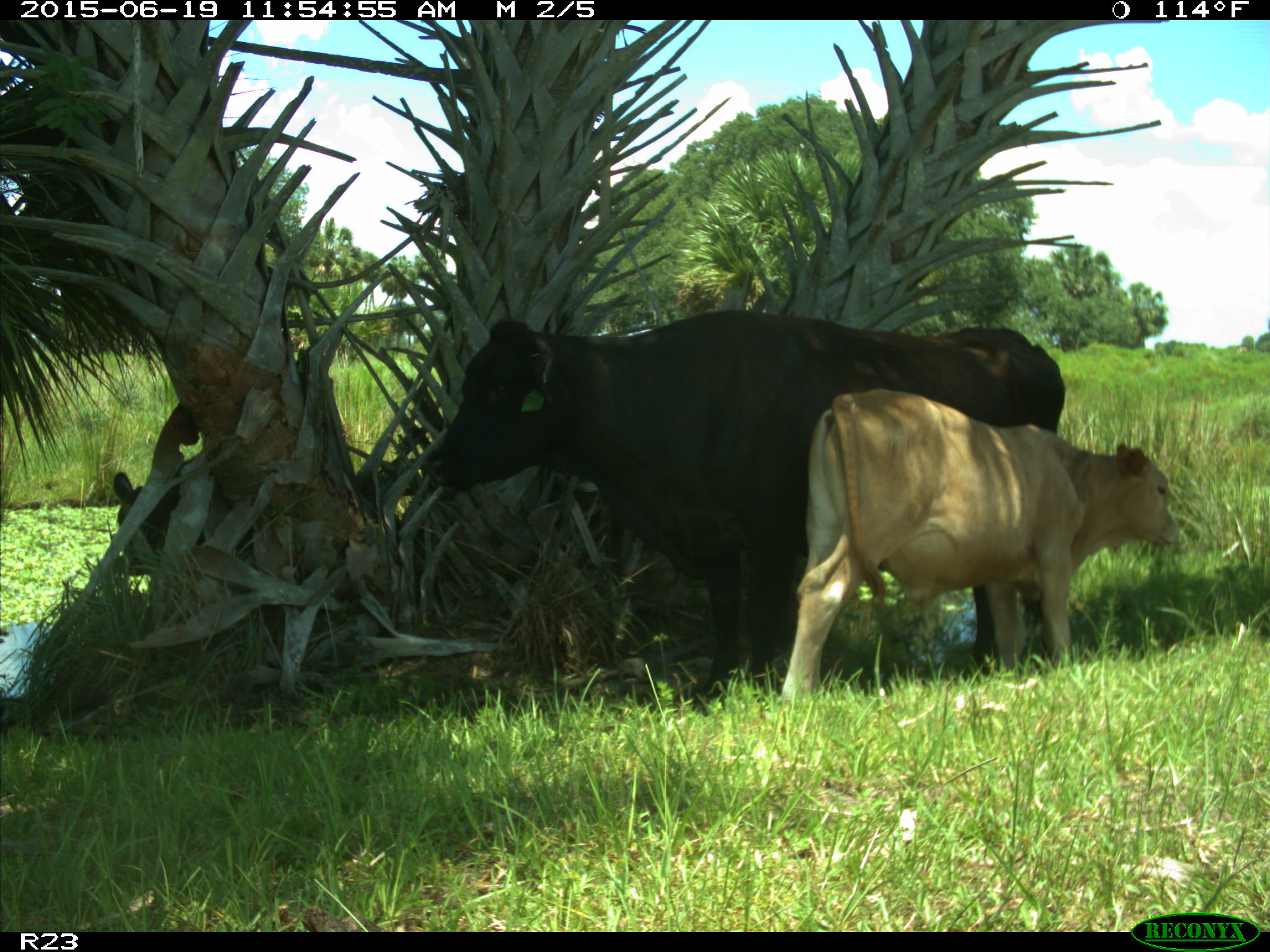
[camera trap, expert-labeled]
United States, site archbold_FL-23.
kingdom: Animalia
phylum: Chordata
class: Mammalia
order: Artiodactyla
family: Bovidae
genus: Bos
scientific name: Bos taurus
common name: domestic cow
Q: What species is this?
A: Bos taurus (domestic cow).